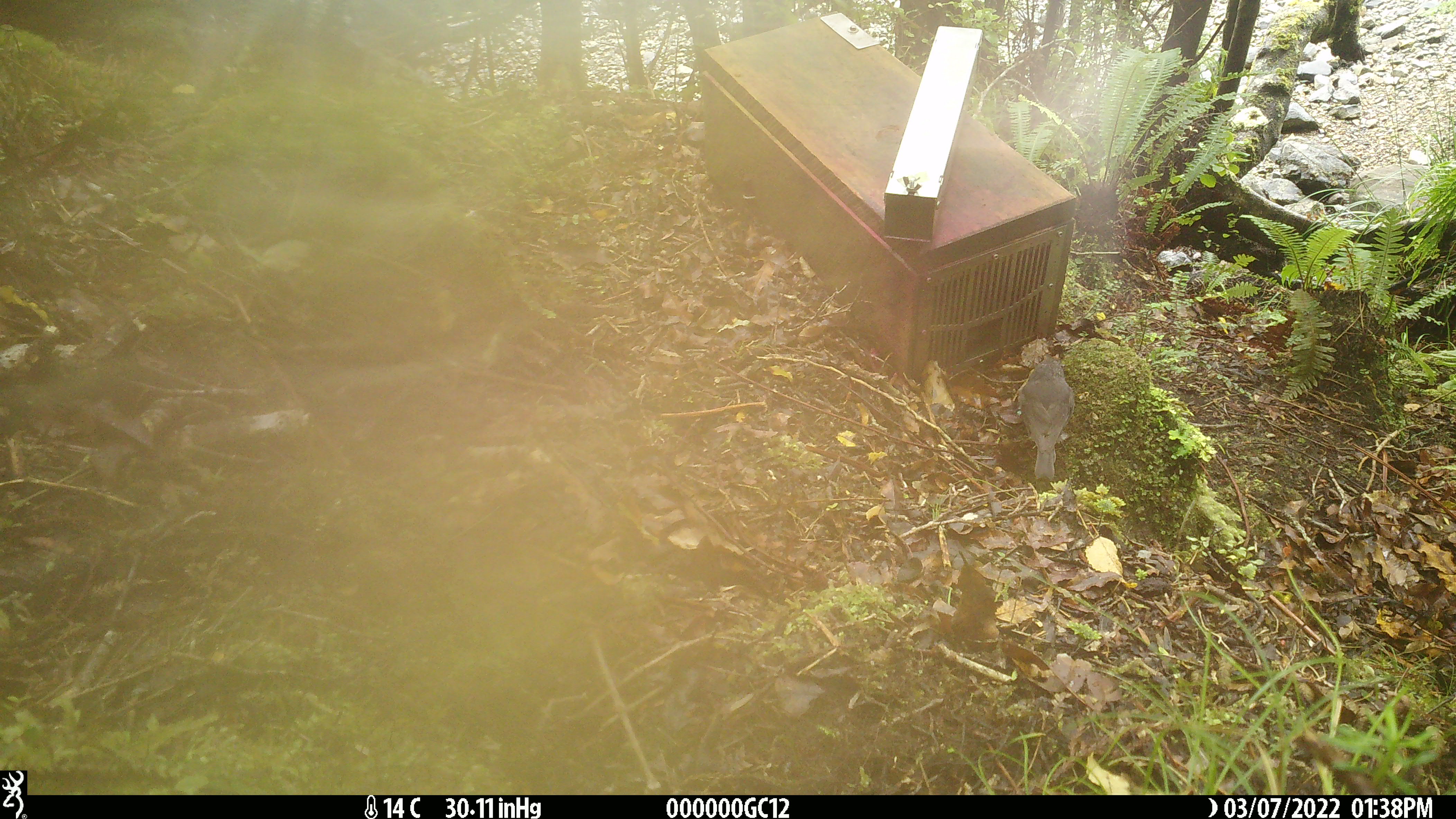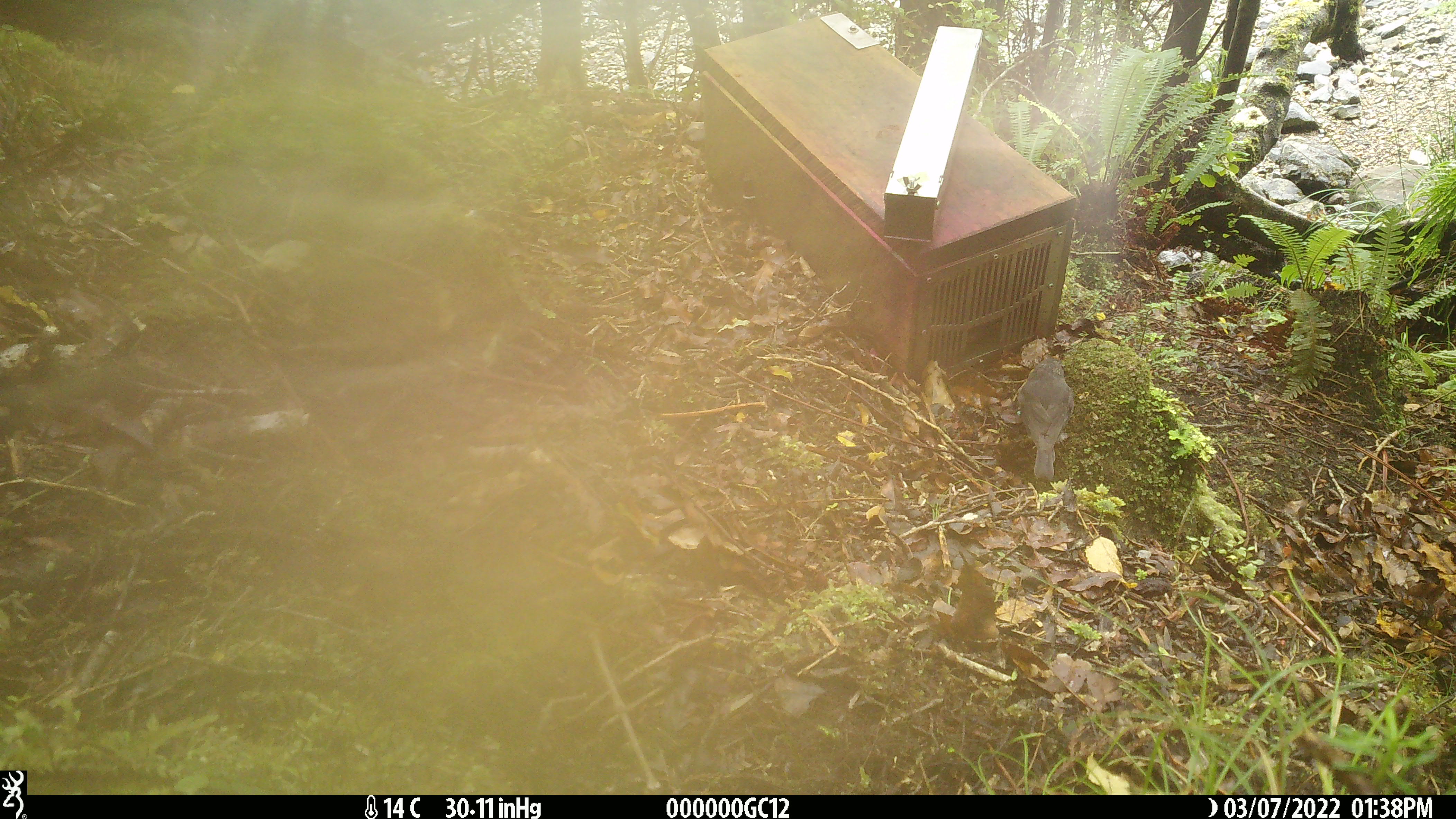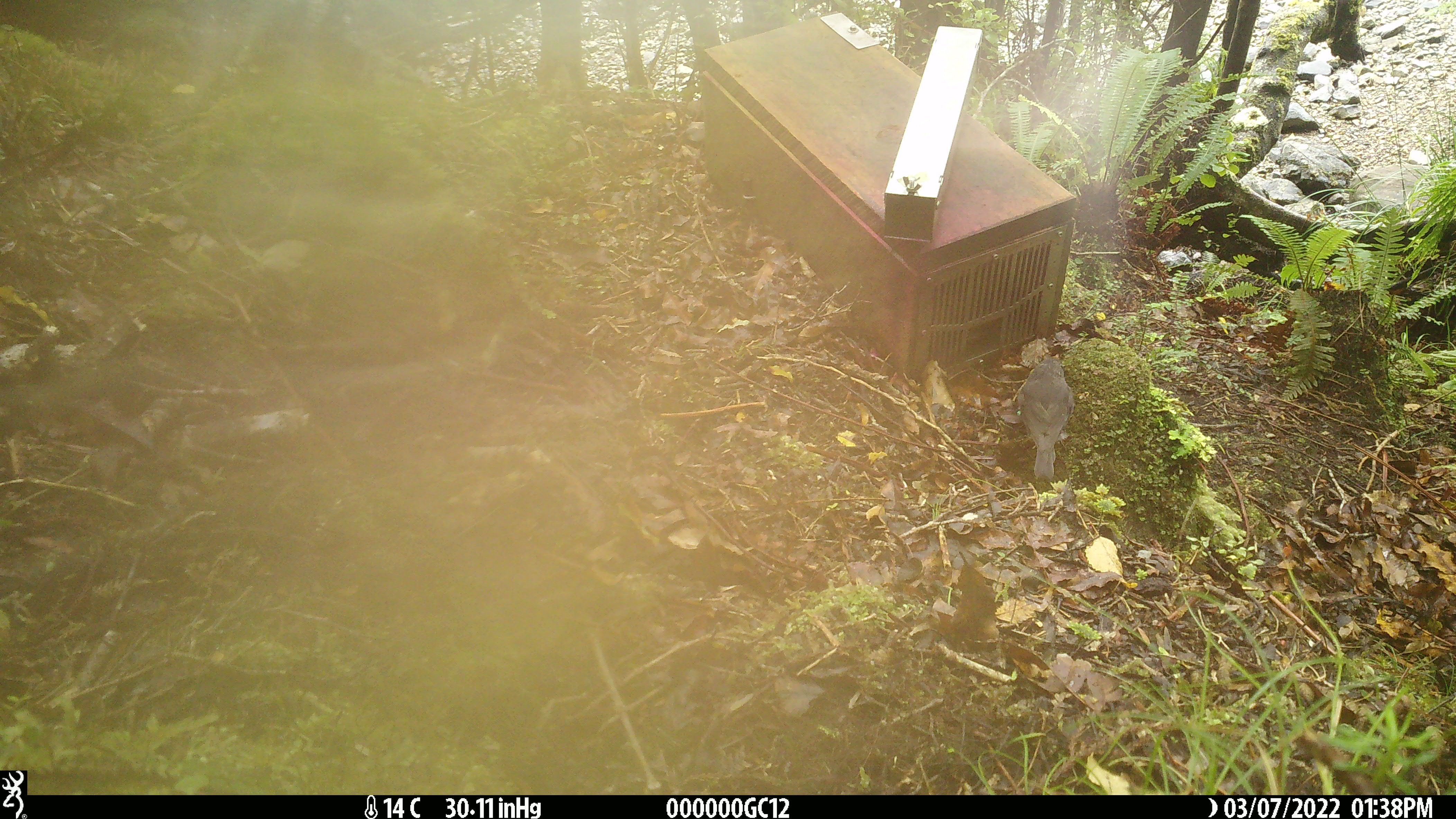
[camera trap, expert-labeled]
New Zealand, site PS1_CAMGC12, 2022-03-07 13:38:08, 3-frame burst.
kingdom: Animalia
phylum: Chordata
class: Aves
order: Passeriformes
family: Petroicidae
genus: Petroica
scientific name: Petroica australis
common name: new zealand robin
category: robin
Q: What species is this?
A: Robin (new zealand robin) (Petroica australis).